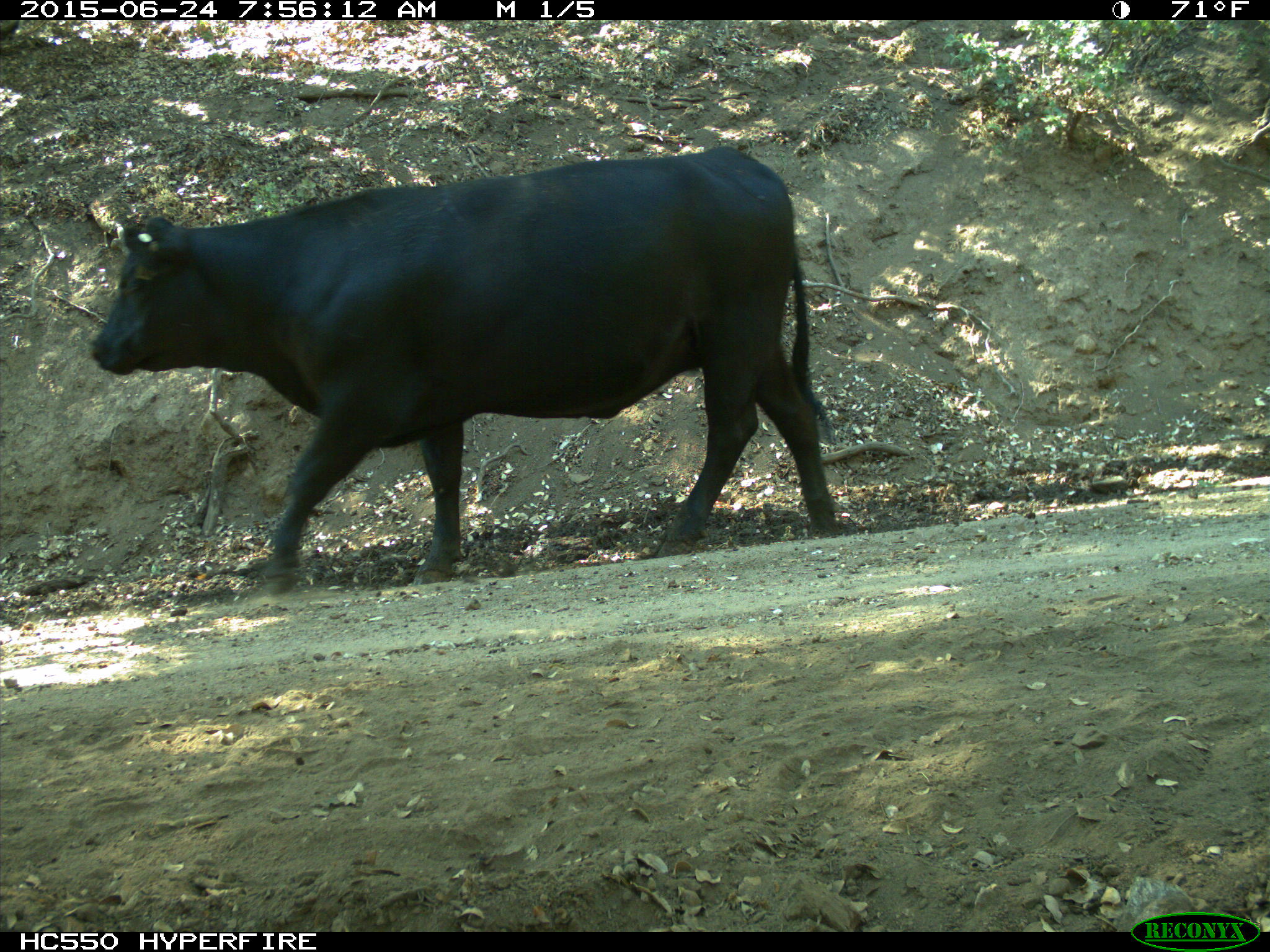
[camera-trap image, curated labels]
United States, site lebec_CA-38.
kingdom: Animalia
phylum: Chordata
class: Mammalia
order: Artiodactyla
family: Bovidae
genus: Bos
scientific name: Bos taurus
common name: domestic cow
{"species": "Bos taurus (domestic cow)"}